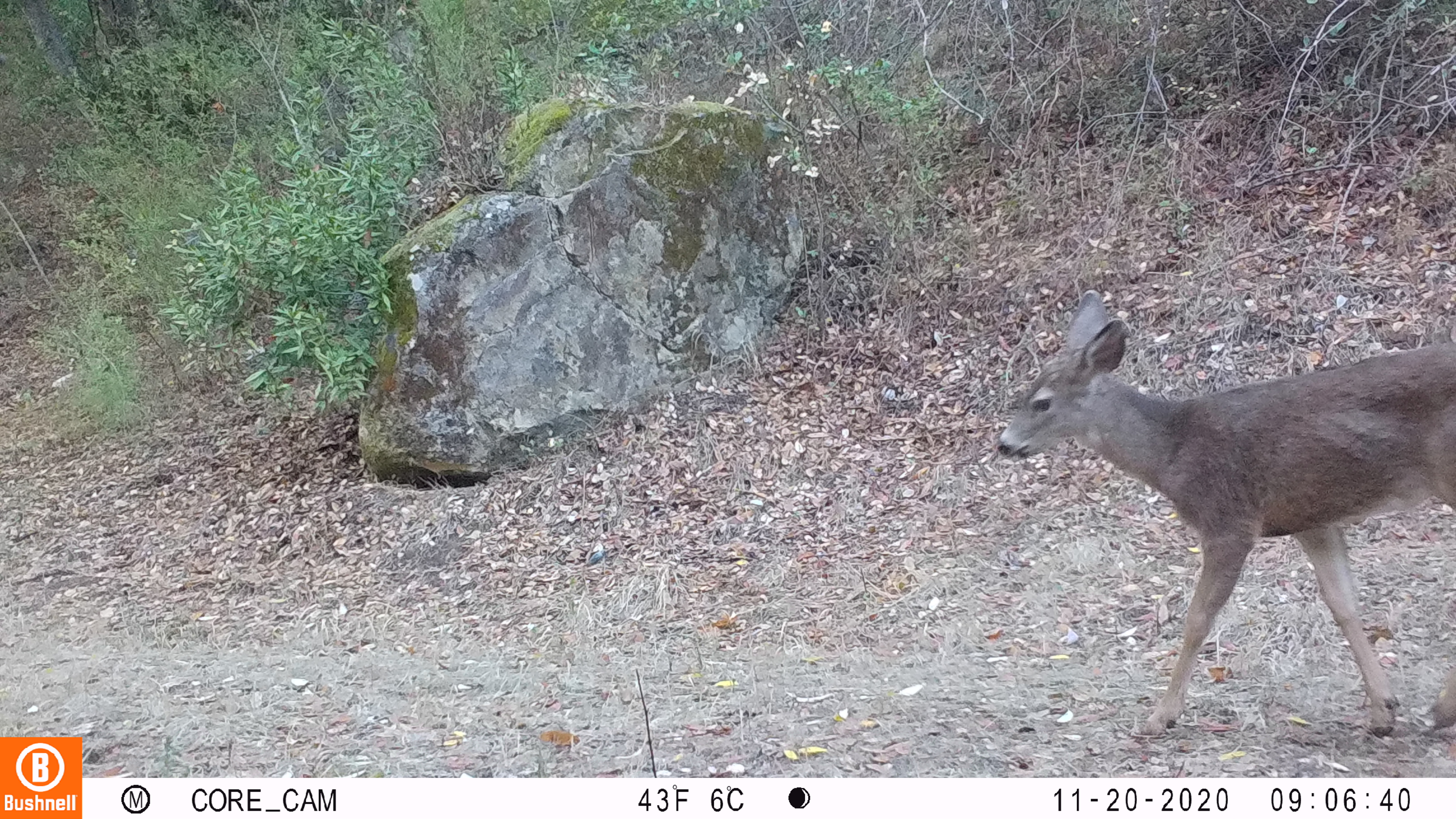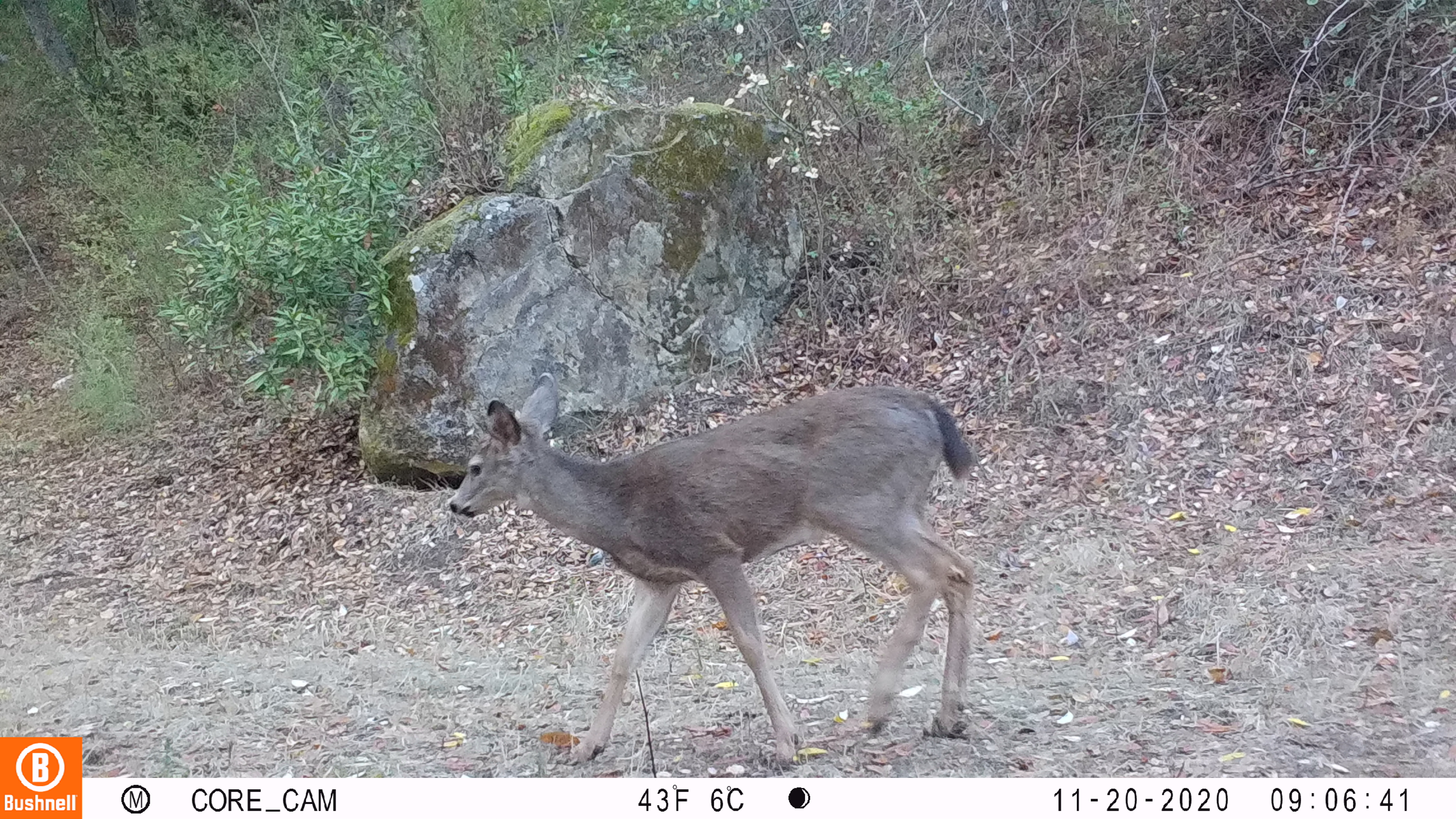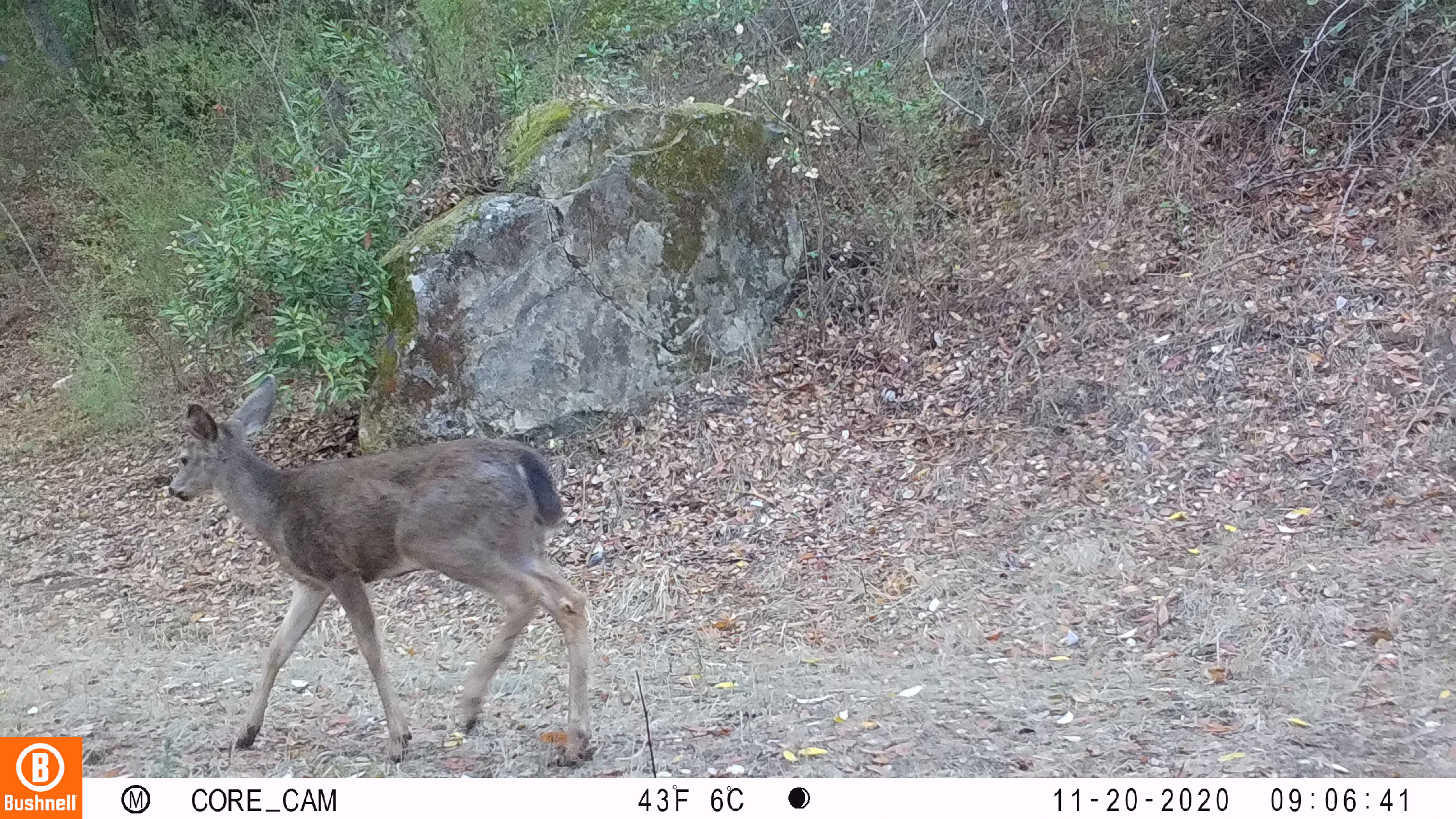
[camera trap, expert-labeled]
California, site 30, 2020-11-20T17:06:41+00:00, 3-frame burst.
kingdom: Animalia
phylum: Chordata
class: Mammalia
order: Artiodactyla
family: Cervidae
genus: Odocoileus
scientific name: Odocoileus hemionus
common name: mule deer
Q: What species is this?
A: Mule deer (Odocoileus hemionus).